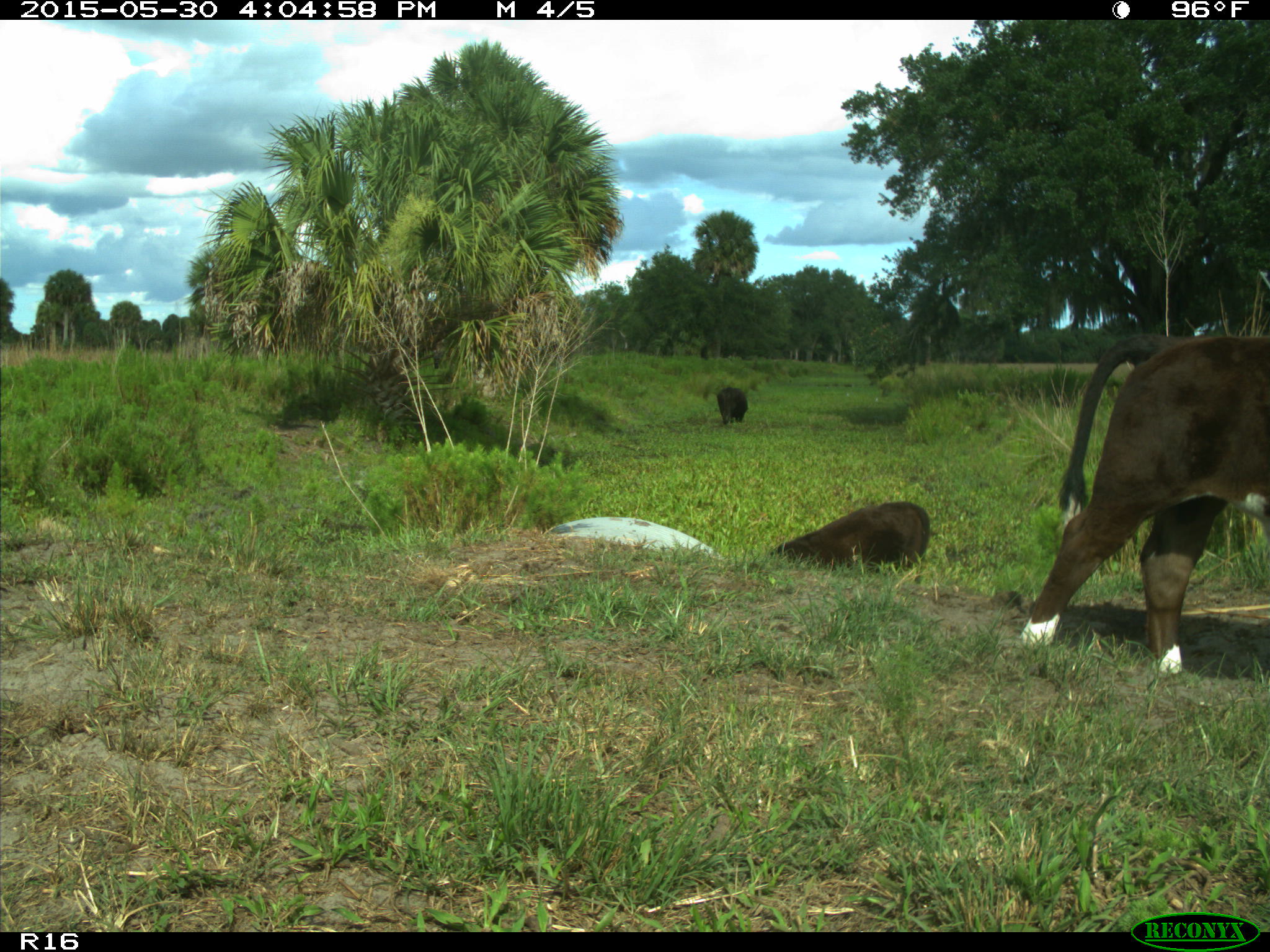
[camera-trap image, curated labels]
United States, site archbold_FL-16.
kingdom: Animalia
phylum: Chordata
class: Mammalia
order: Artiodactyla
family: Bovidae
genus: Bos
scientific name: Bos taurus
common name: domestic cow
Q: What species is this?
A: Bos taurus (domestic cow).